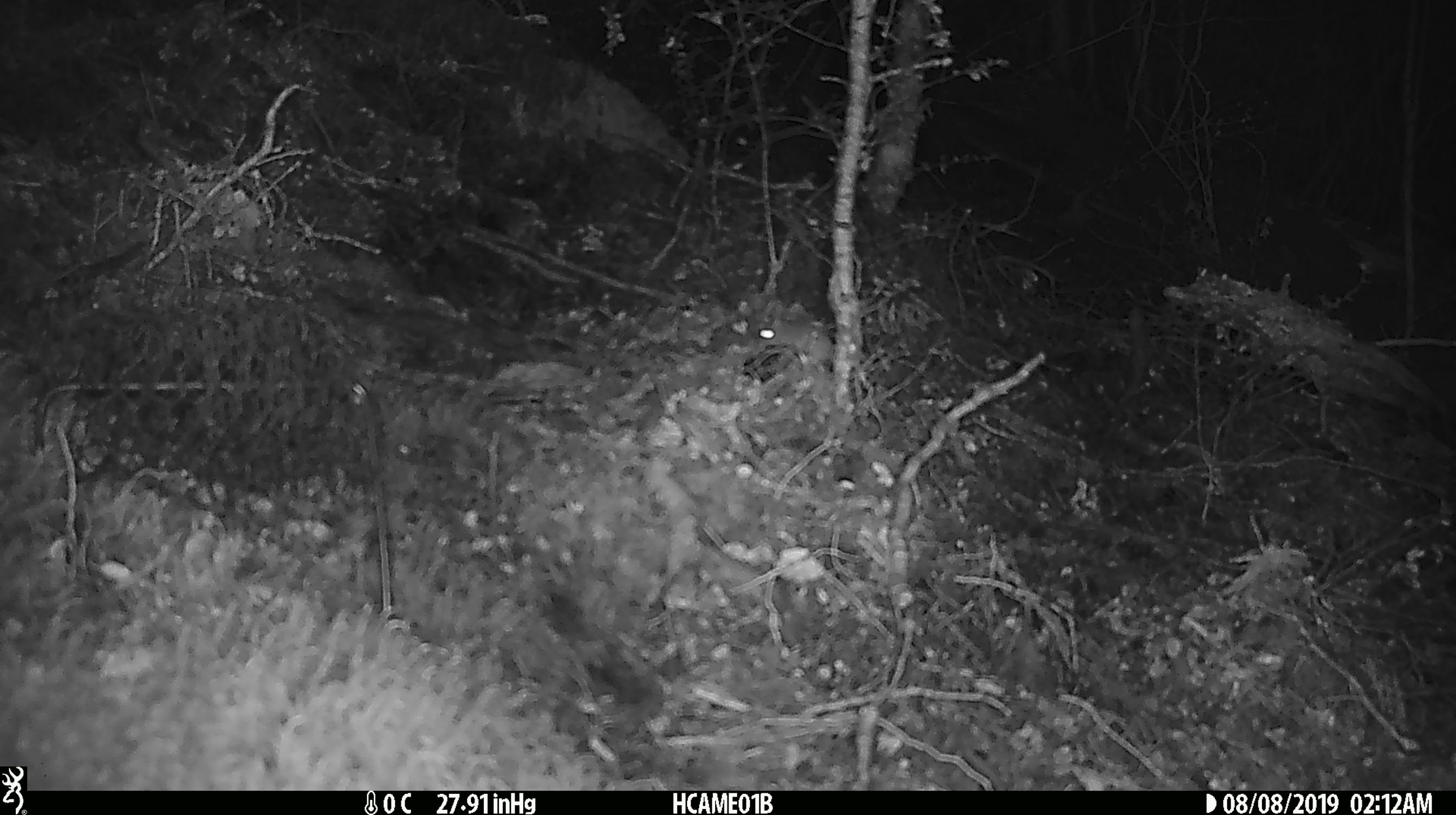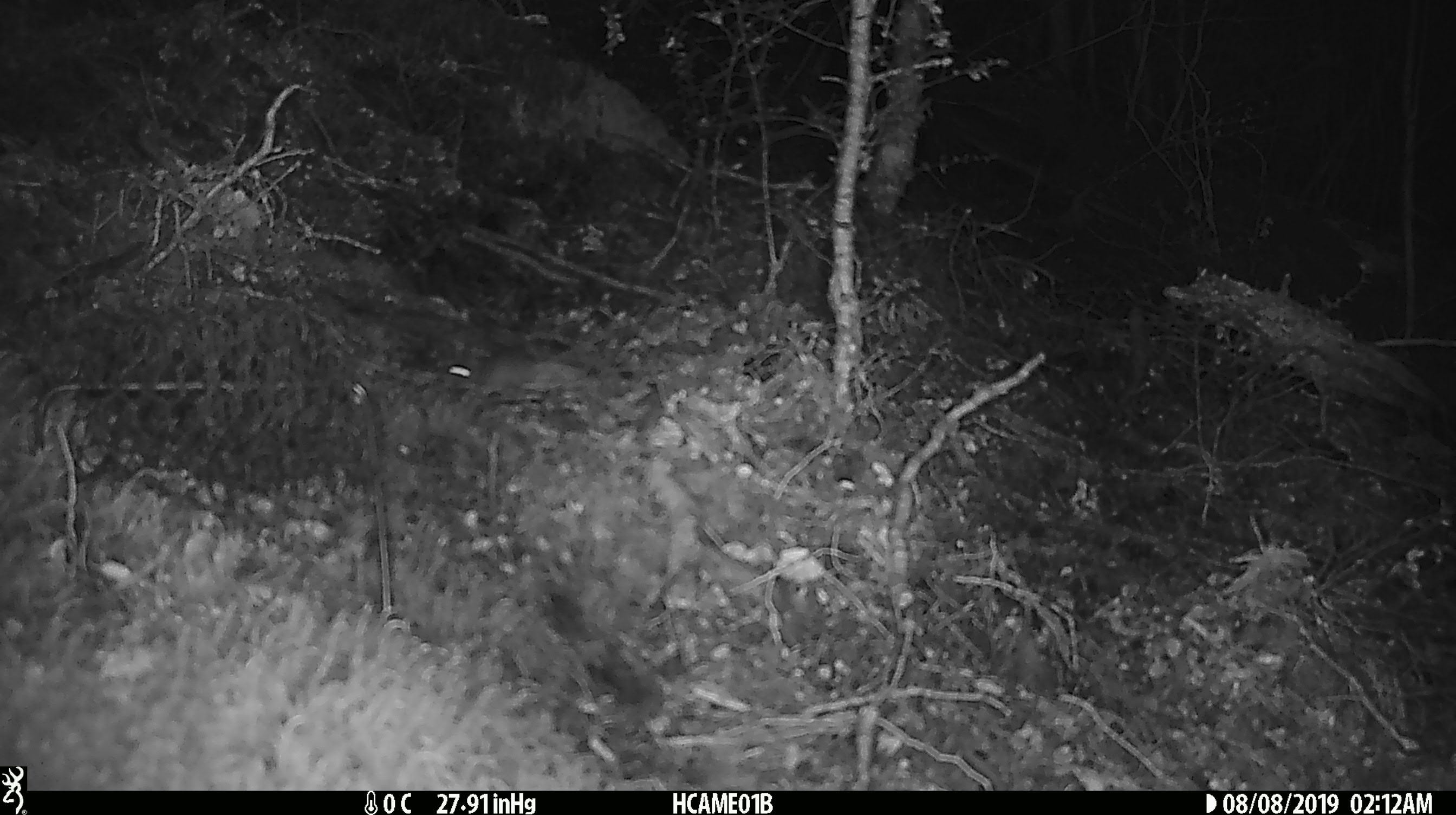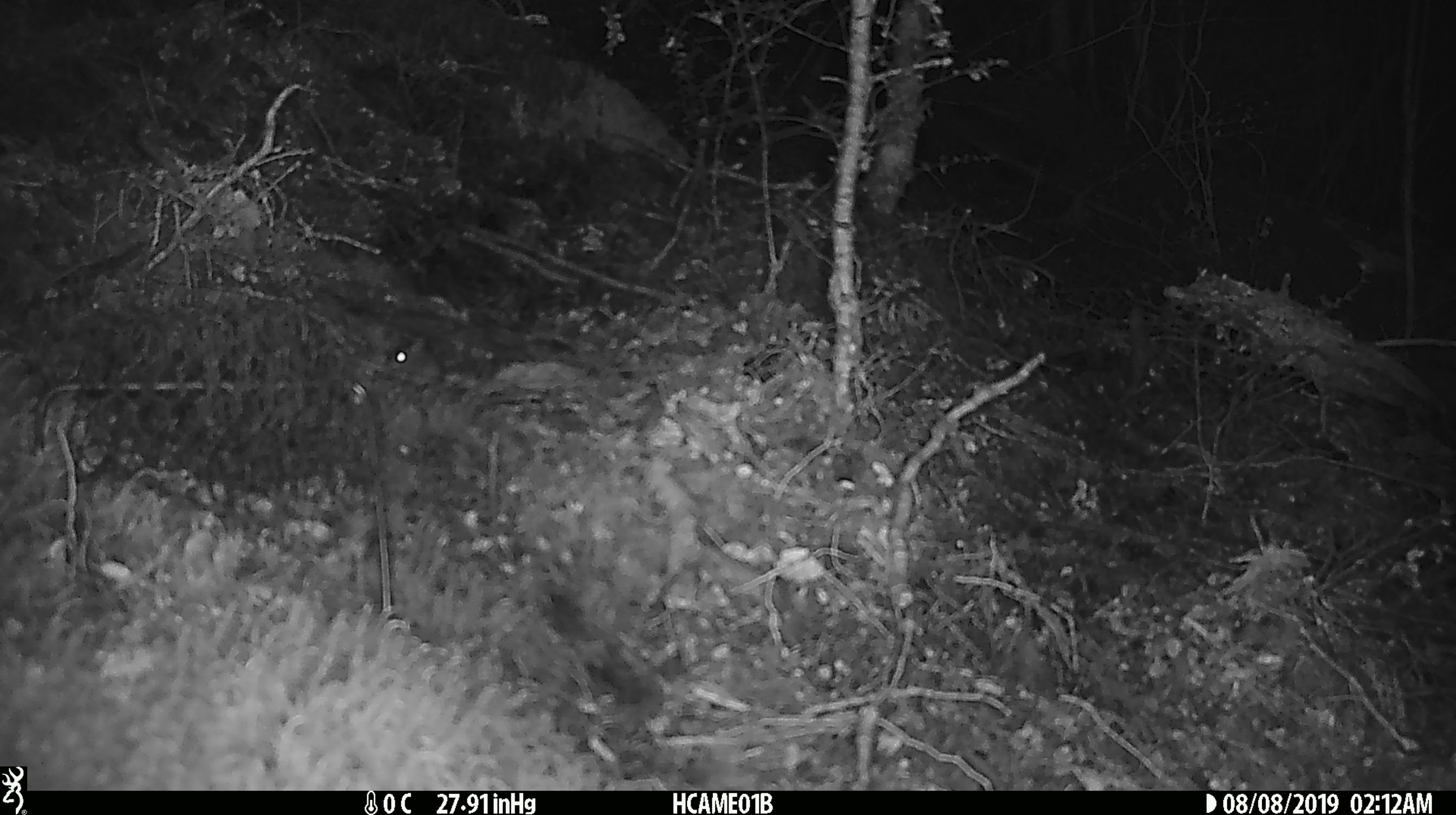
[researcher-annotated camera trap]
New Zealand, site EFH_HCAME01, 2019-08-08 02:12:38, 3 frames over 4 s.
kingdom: Animalia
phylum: Chordata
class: Mammalia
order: Rodentia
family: Muridae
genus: Mus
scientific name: Mus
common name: mouse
Mouse (Mus).